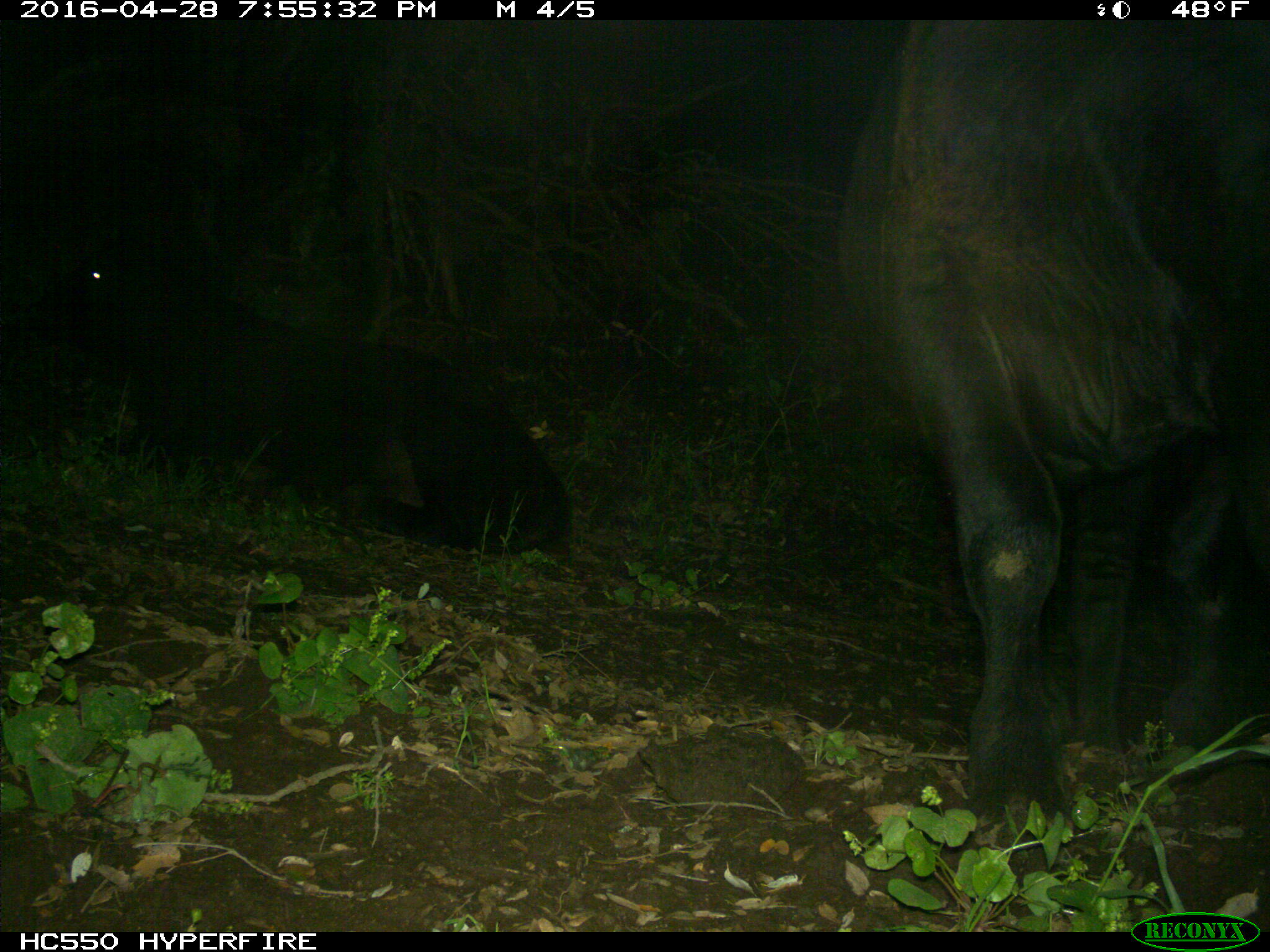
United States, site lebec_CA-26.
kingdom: Animalia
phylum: Chordata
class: Mammalia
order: Artiodactyla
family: Bovidae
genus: Bos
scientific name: Bos taurus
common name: domestic cow